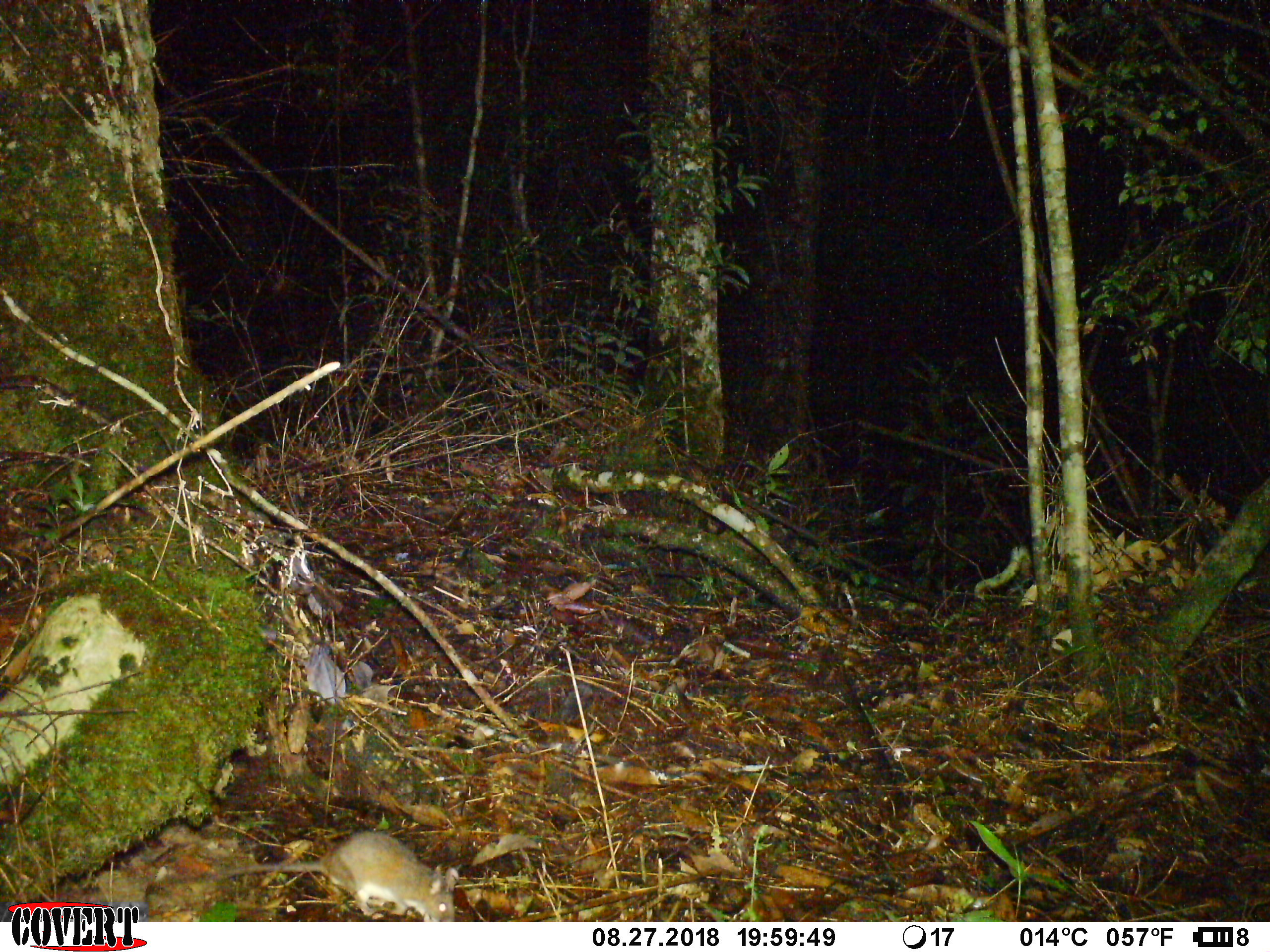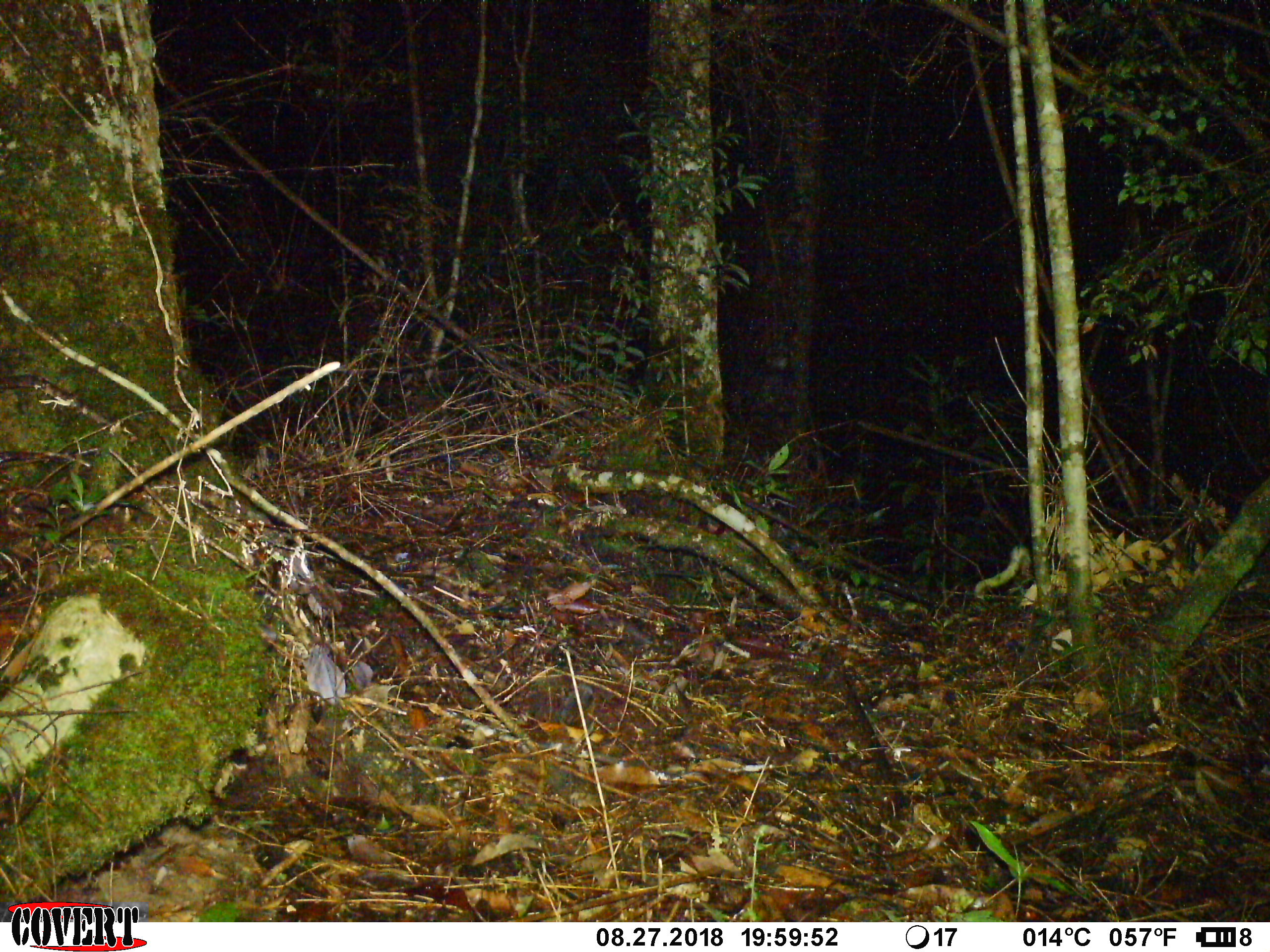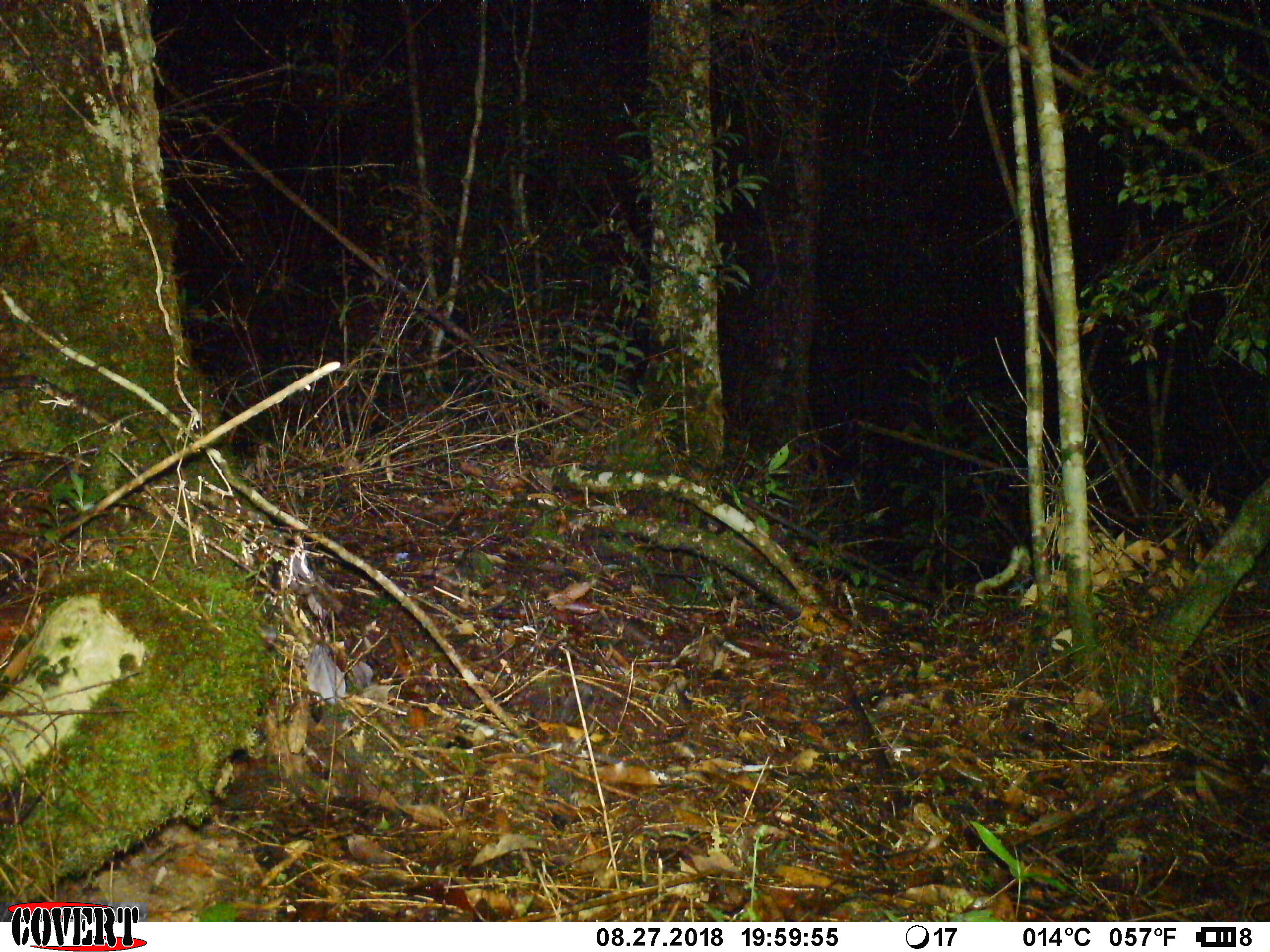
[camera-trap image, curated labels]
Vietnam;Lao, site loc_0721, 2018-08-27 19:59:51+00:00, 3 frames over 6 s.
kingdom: Animalia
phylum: Chordata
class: Mammalia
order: Rodentia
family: Muridae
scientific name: Muridae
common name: old-world mice and rats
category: unidentified murid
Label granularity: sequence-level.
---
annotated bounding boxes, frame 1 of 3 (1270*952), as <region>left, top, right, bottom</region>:
unidentified murid: <region>215, 830, 459, 922</region>